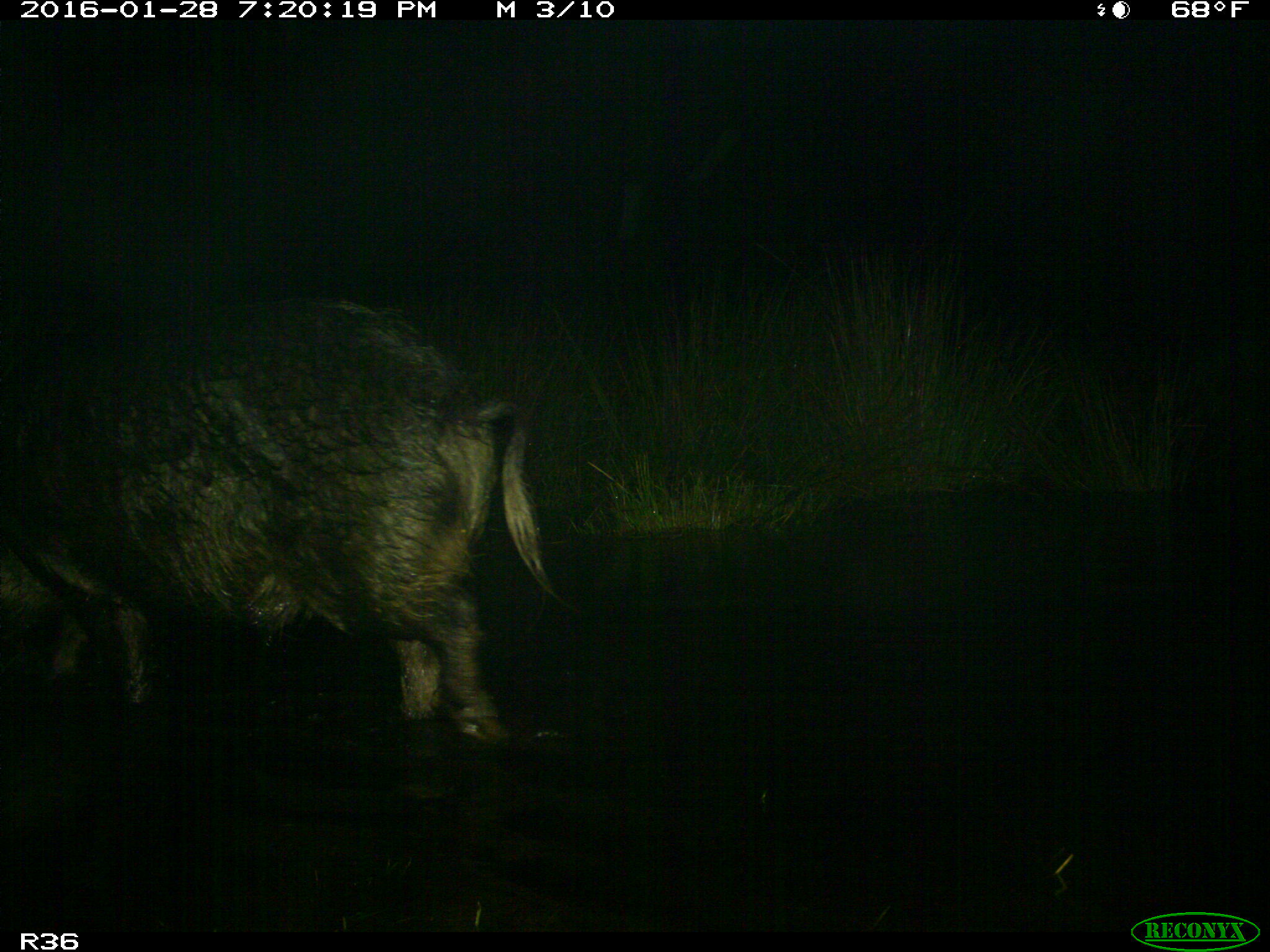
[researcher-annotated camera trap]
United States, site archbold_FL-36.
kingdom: Animalia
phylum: Chordata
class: Mammalia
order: Artiodactyla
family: Suidae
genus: Sus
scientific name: Sus scrofa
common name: wild boar